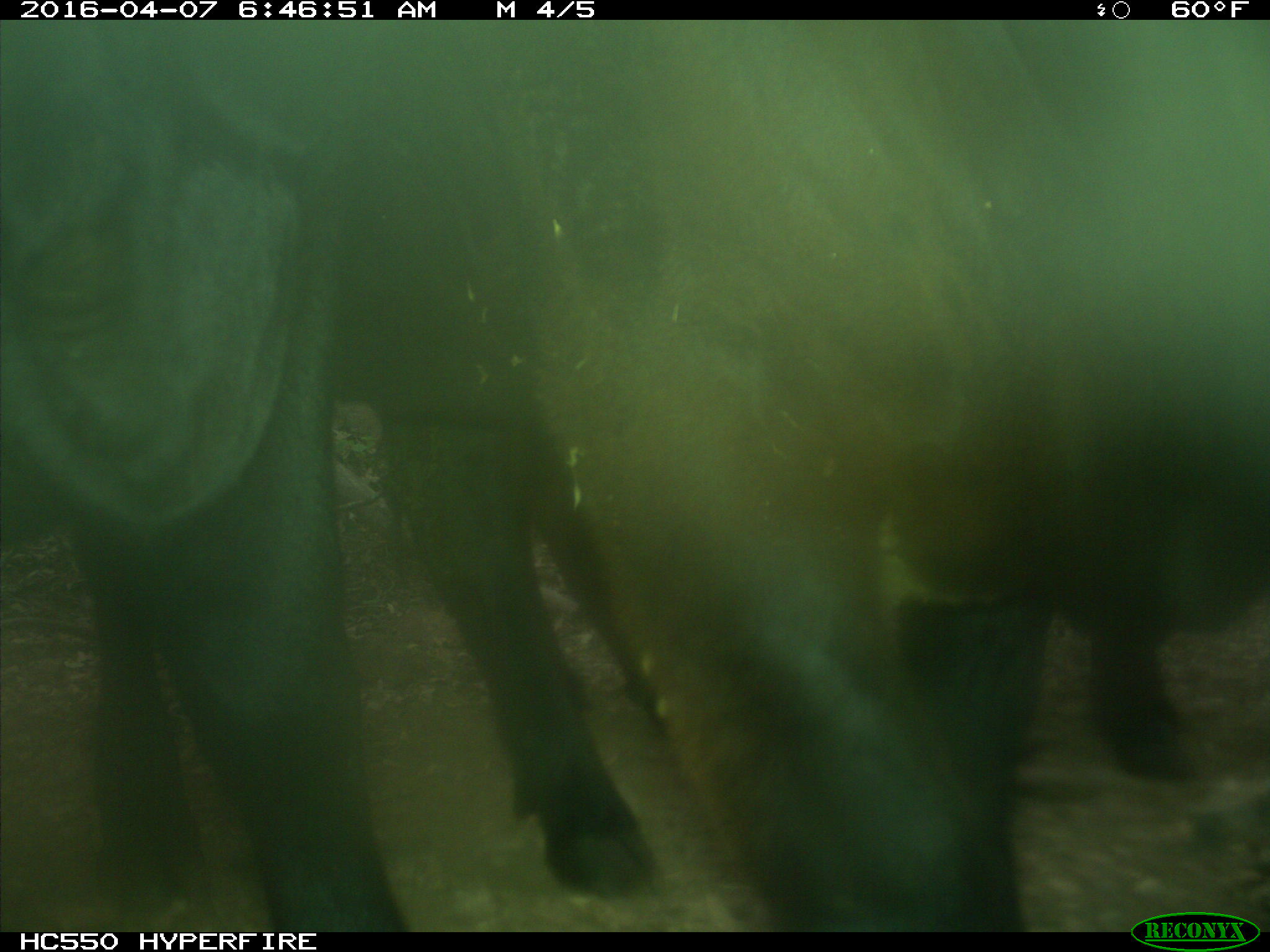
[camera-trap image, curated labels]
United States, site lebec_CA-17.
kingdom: Animalia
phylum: Chordata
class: Mammalia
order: Artiodactyla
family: Bovidae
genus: Bos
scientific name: Bos taurus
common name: domestic cow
Bos taurus (domestic cow).